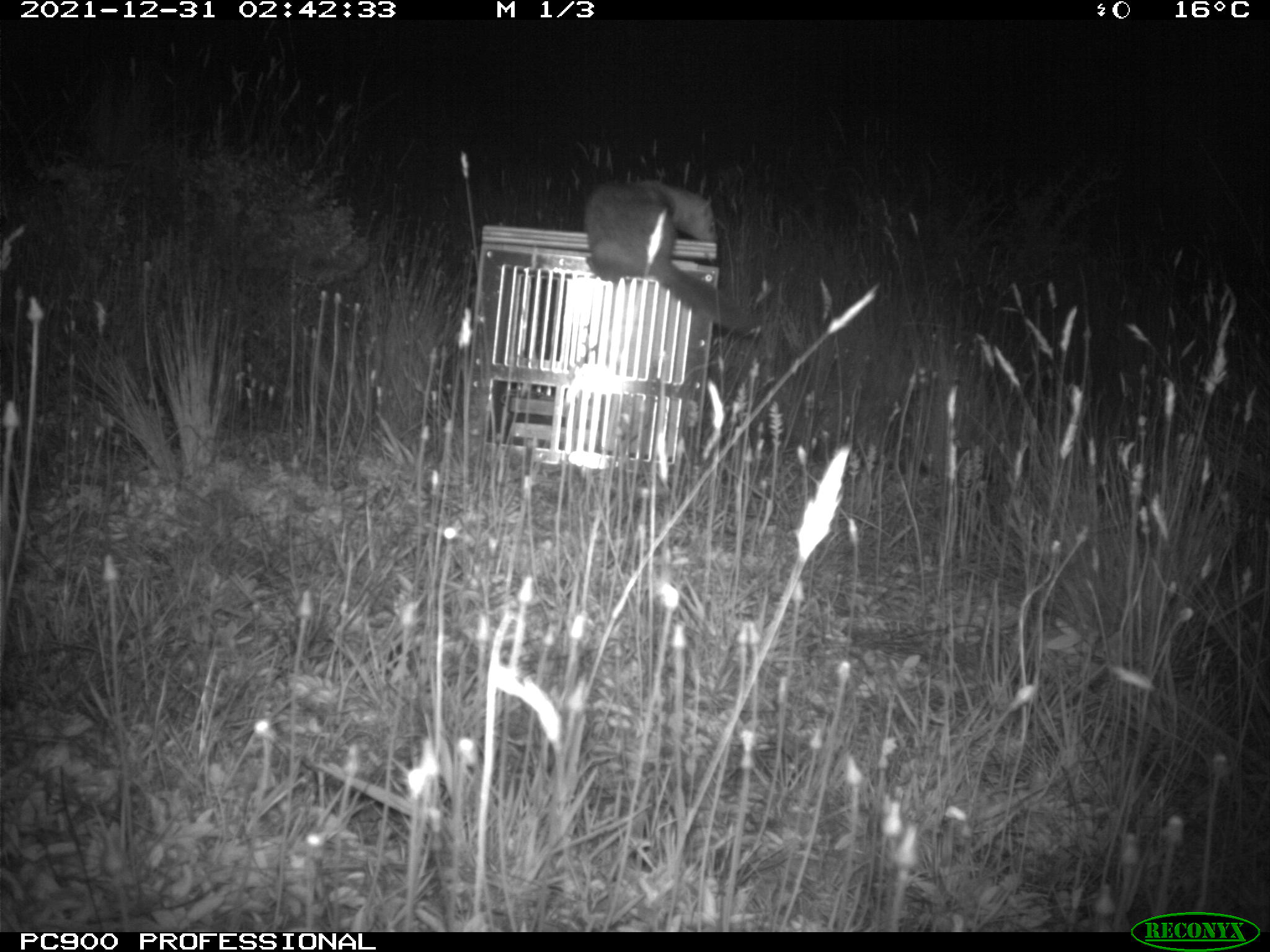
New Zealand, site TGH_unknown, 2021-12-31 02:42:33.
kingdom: Animalia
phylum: Chordata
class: Mammalia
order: Carnivora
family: Mustelidae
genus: Mustela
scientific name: Mustela furo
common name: ferret